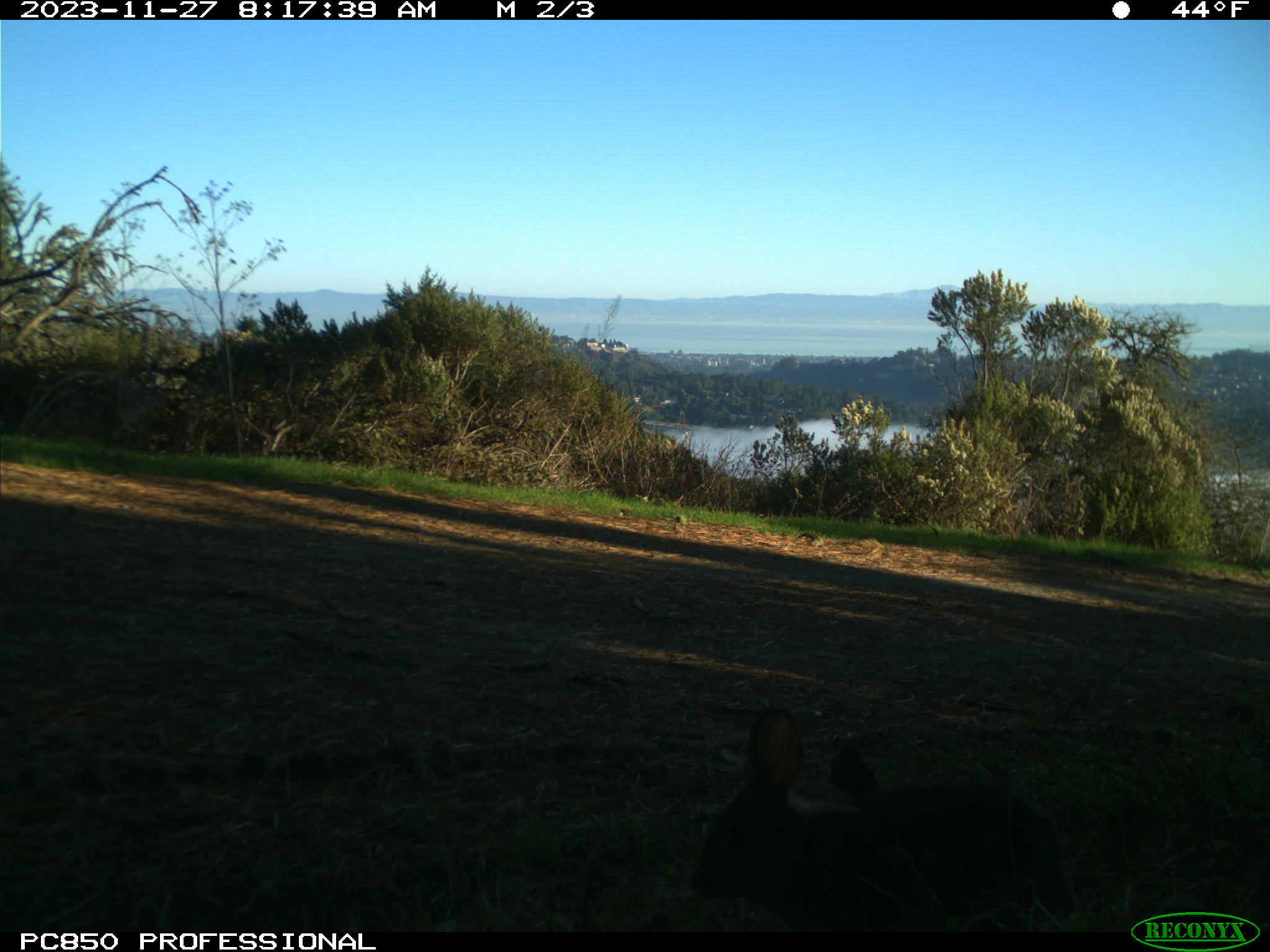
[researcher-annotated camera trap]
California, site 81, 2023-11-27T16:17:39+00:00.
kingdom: Animalia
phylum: Chordata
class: Mammalia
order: Lagomorpha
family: Leporidae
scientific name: Leporidae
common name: rabbit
Rabbit (Leporidae).